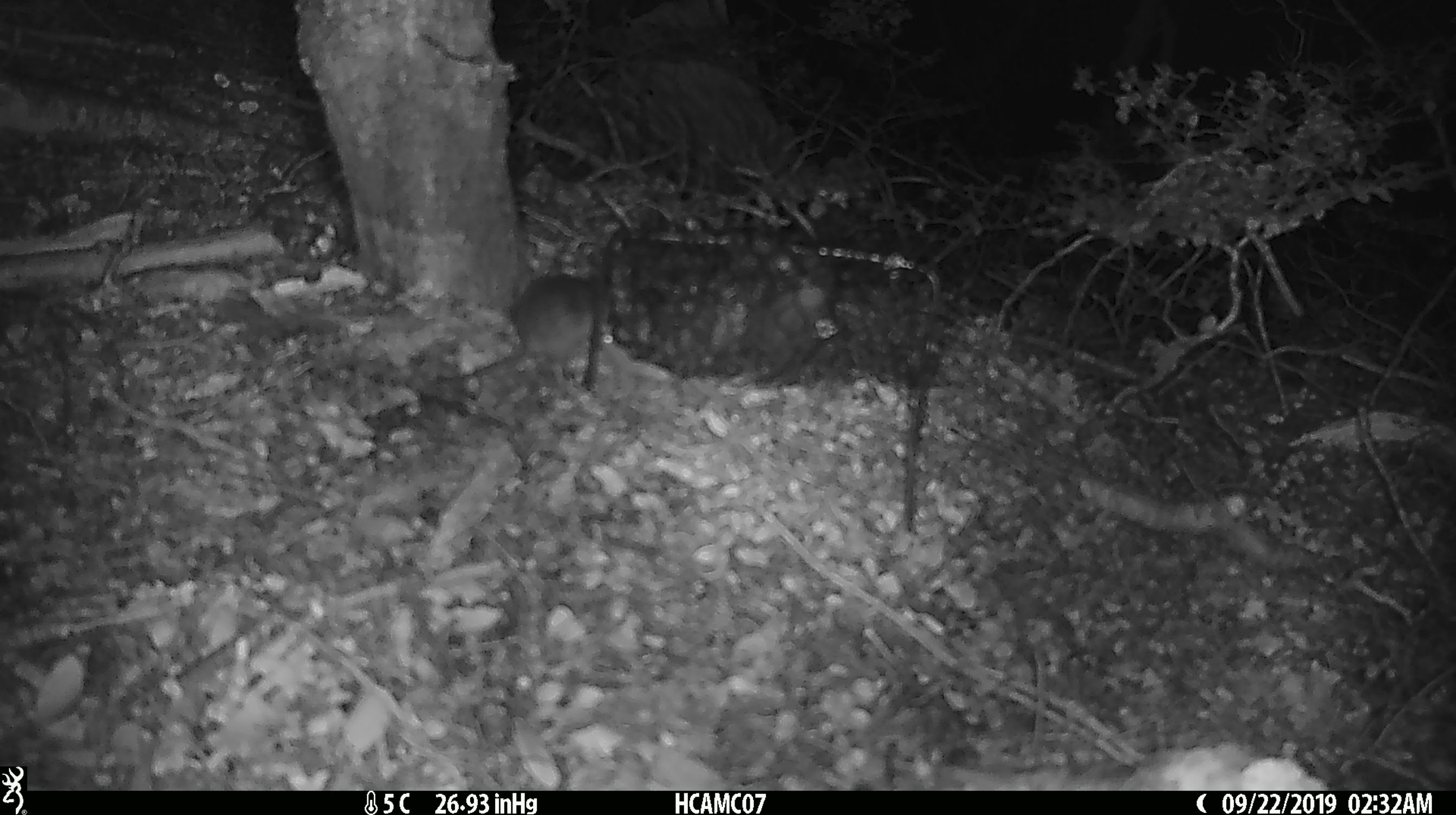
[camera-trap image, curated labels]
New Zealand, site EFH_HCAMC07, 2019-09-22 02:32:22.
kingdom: Animalia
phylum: Chordata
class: Mammalia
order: Rodentia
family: Muridae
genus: Mus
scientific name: Mus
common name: mouse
Mouse (Mus).